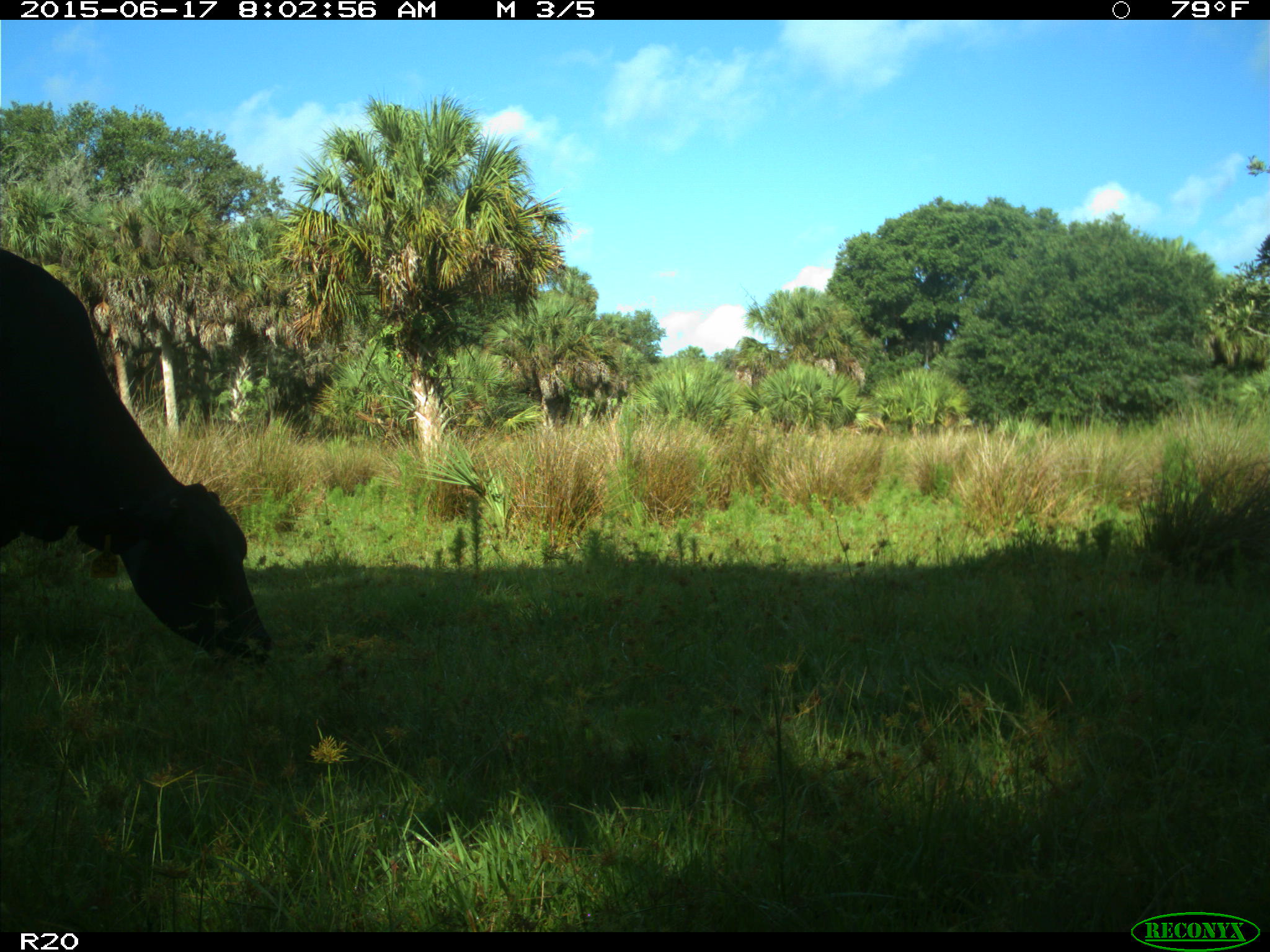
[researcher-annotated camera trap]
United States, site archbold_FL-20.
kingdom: Animalia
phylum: Chordata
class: Mammalia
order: Artiodactyla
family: Bovidae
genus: Bos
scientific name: Bos taurus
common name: domestic cow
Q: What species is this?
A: Bos taurus (domestic cow).